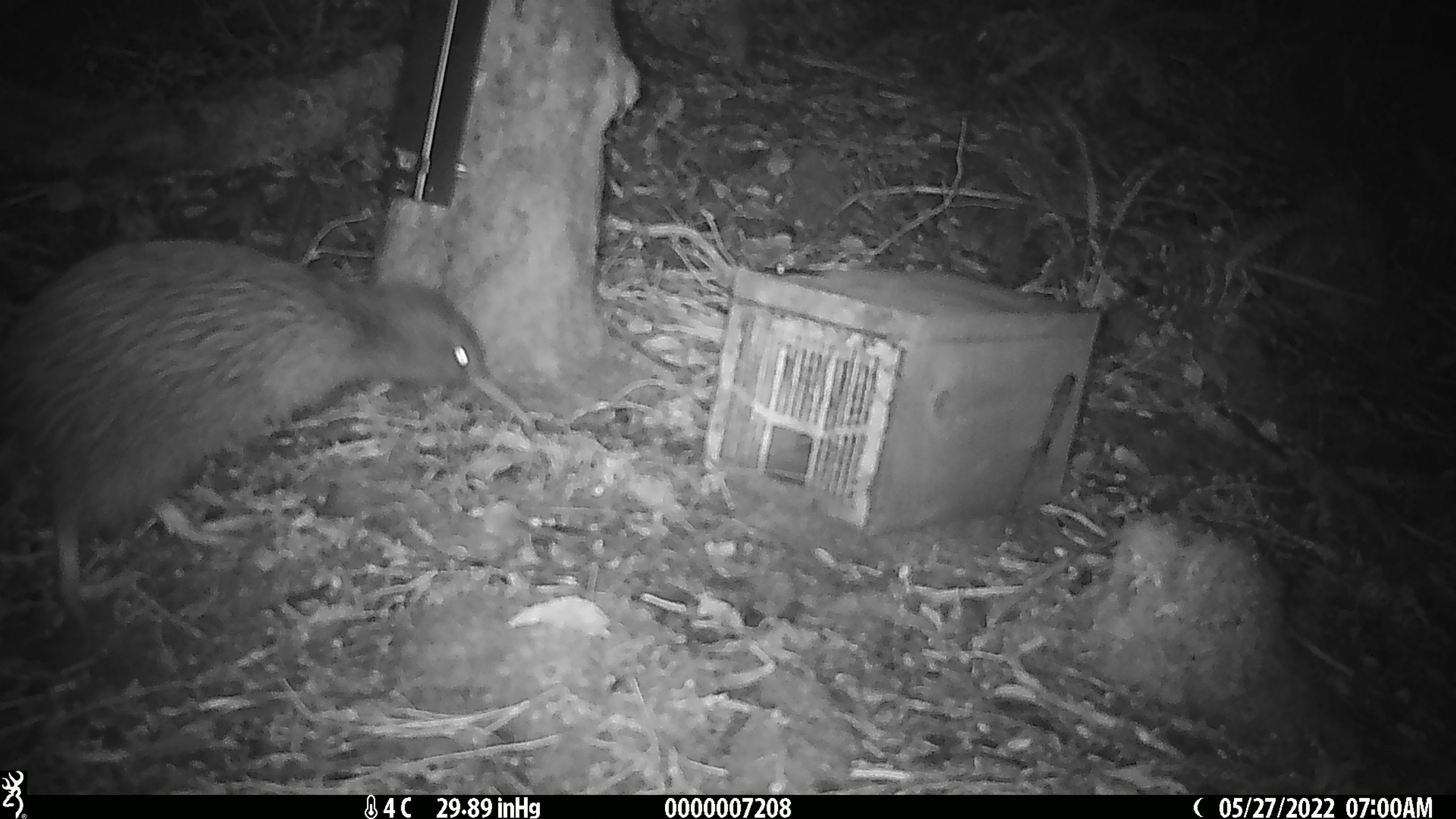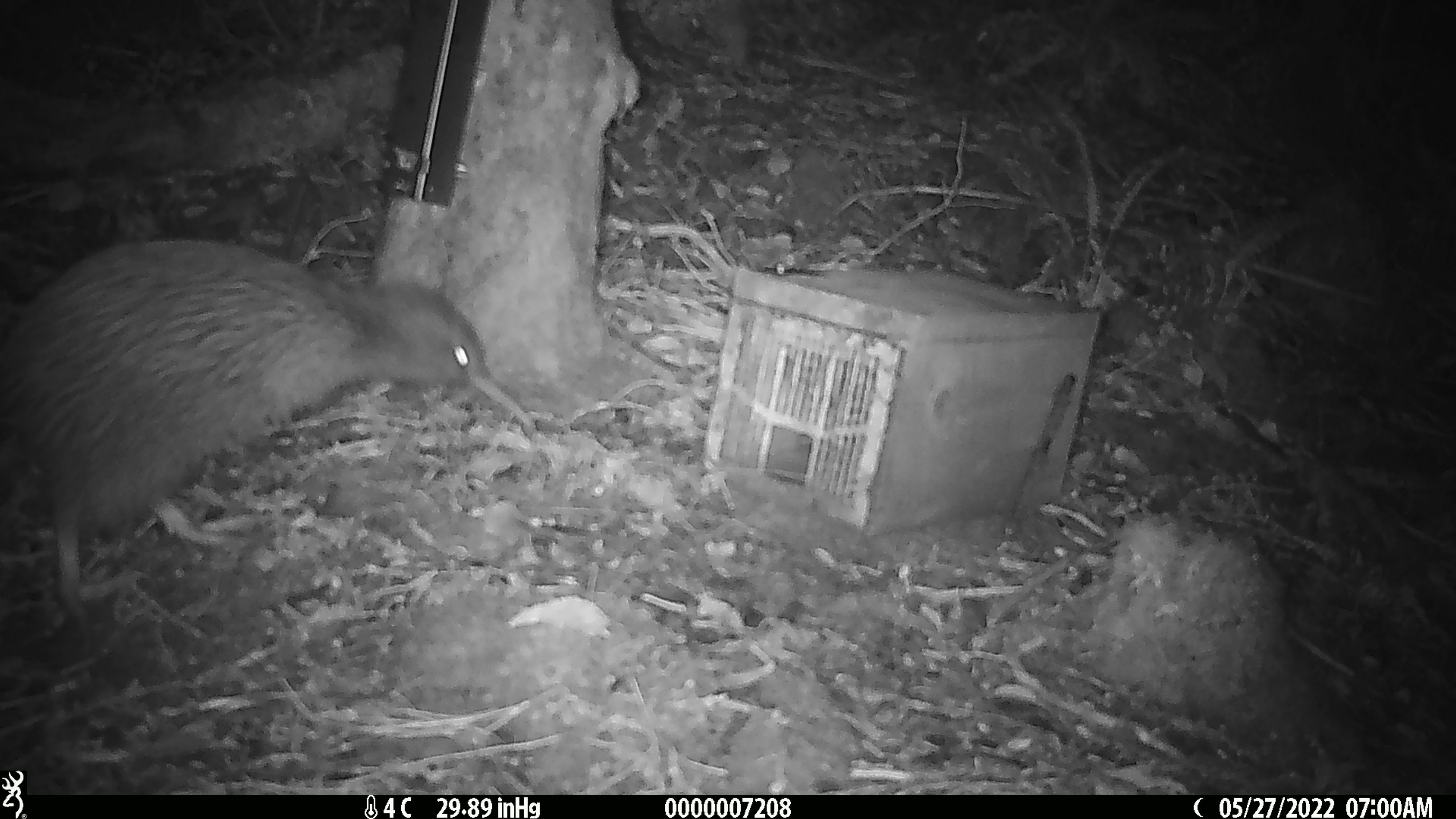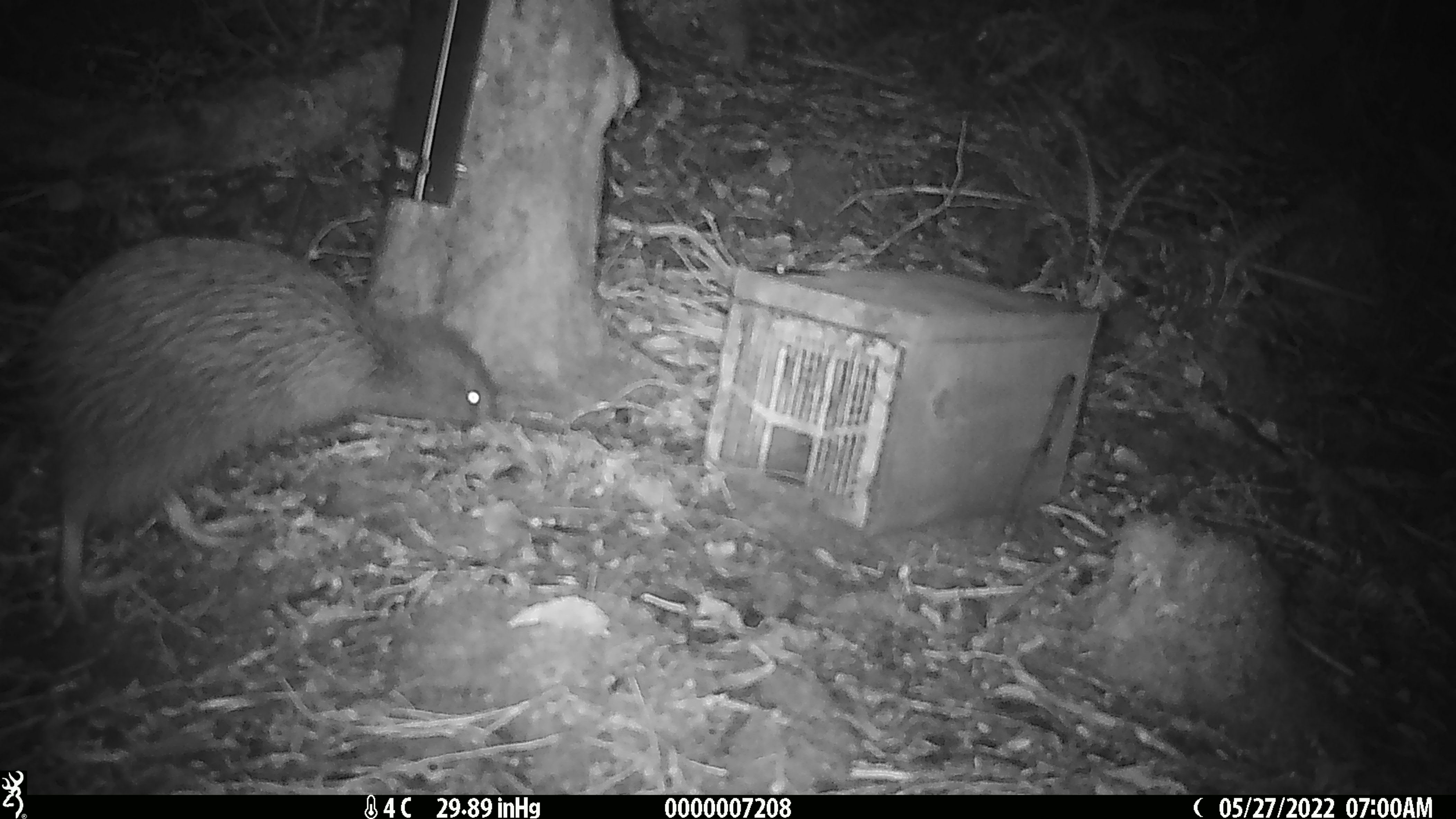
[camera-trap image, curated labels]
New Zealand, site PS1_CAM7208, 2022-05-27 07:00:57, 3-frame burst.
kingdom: Animalia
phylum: Chordata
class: Aves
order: Apterygiformes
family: Apterygidae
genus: Apteryx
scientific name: Apteryx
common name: kiwi